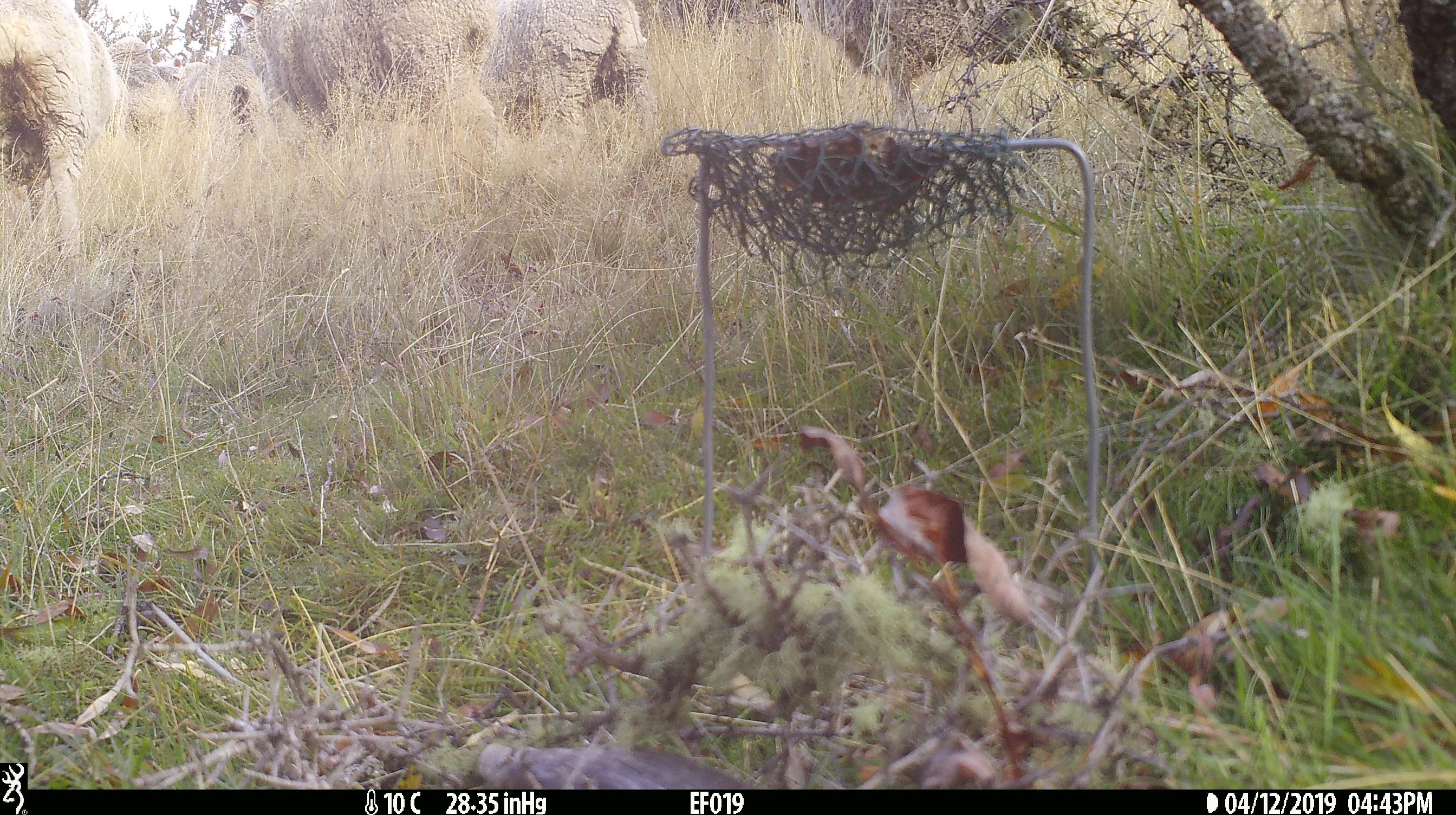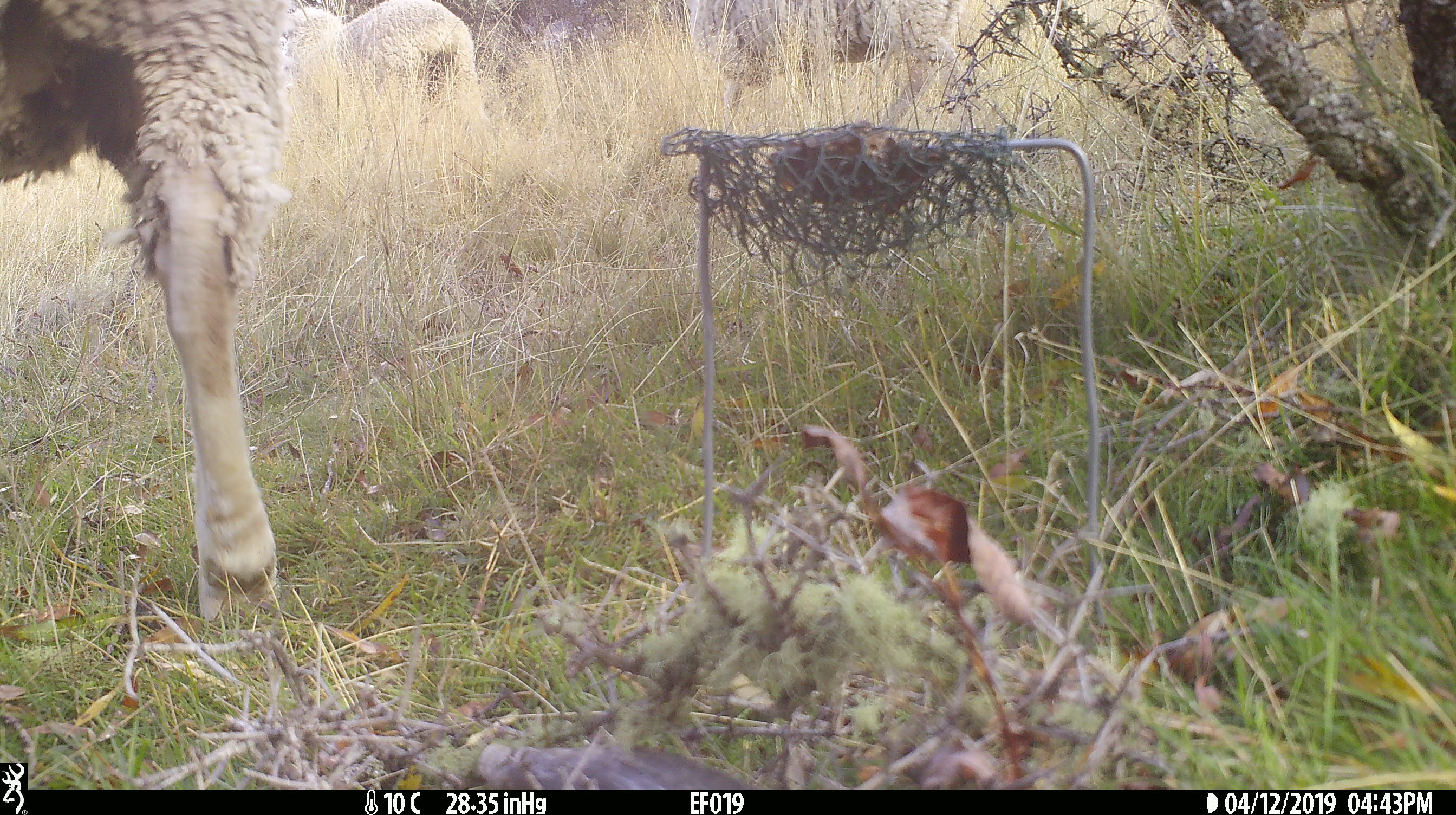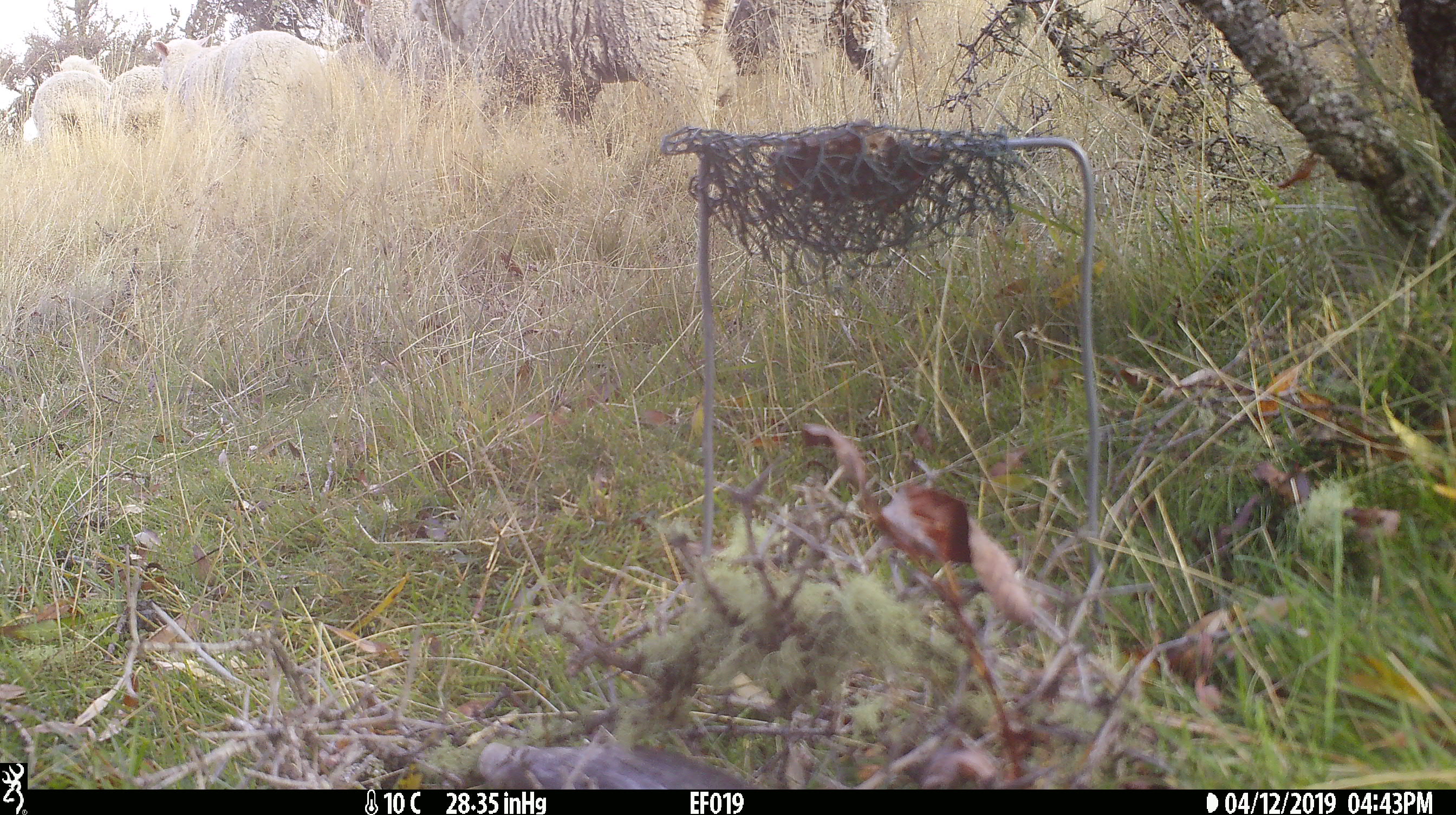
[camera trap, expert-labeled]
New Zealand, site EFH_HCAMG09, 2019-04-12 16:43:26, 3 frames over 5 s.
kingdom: Animalia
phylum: Chordata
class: Mammalia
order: Artiodactyla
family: Bovidae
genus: Ovis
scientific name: Ovis aries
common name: domestic sheep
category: sheep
Sheep (domestic sheep) (Ovis aries).